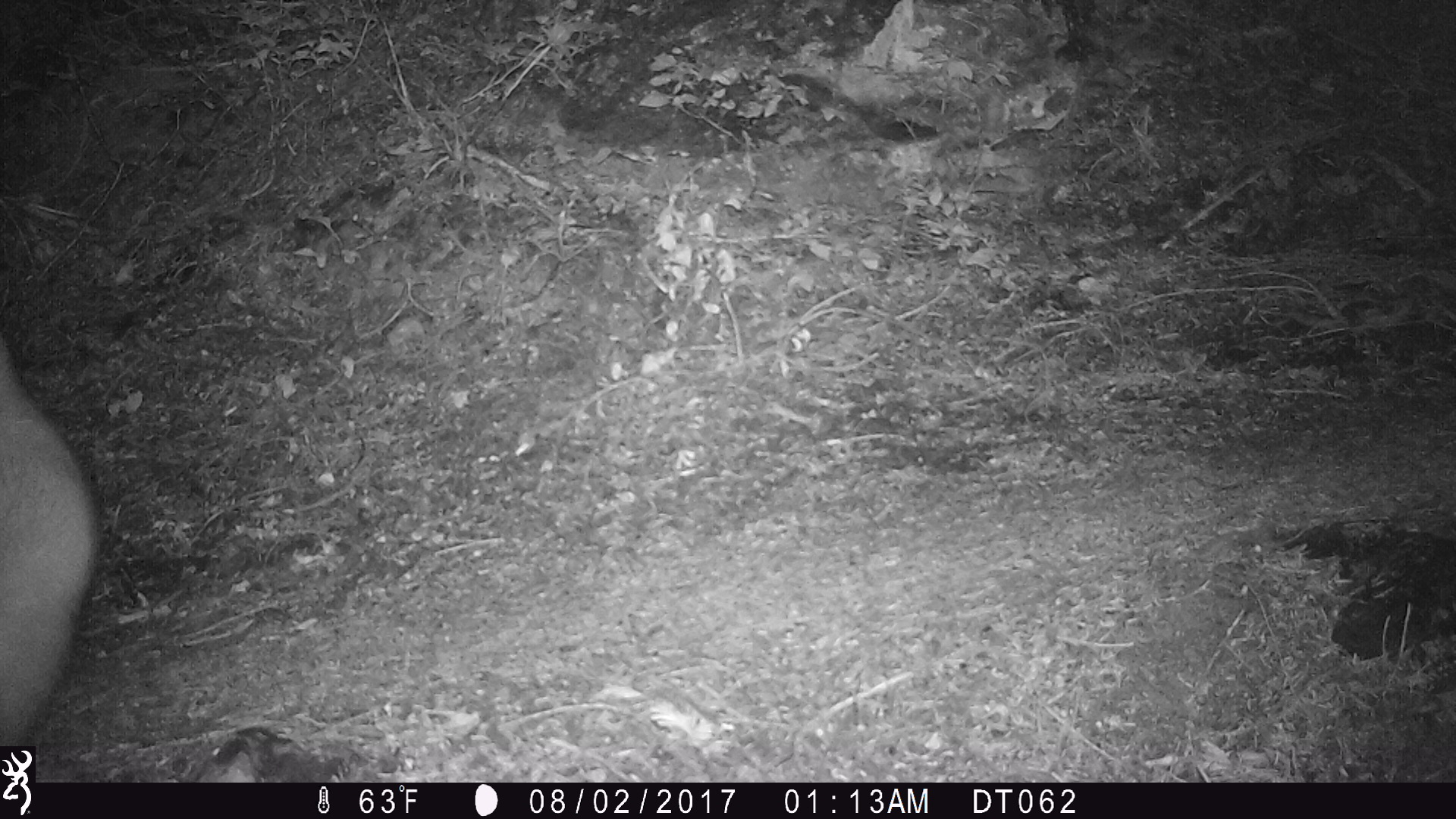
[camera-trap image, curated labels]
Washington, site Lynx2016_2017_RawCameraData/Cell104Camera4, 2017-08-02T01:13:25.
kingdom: Animalia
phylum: Chordata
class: Mammalia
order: Artiodactyla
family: Bovidae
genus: Oreamnos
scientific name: Oreamnos americanus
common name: mountain goat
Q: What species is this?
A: Oreamnos americanus (mountain goat).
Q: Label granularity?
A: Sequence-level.